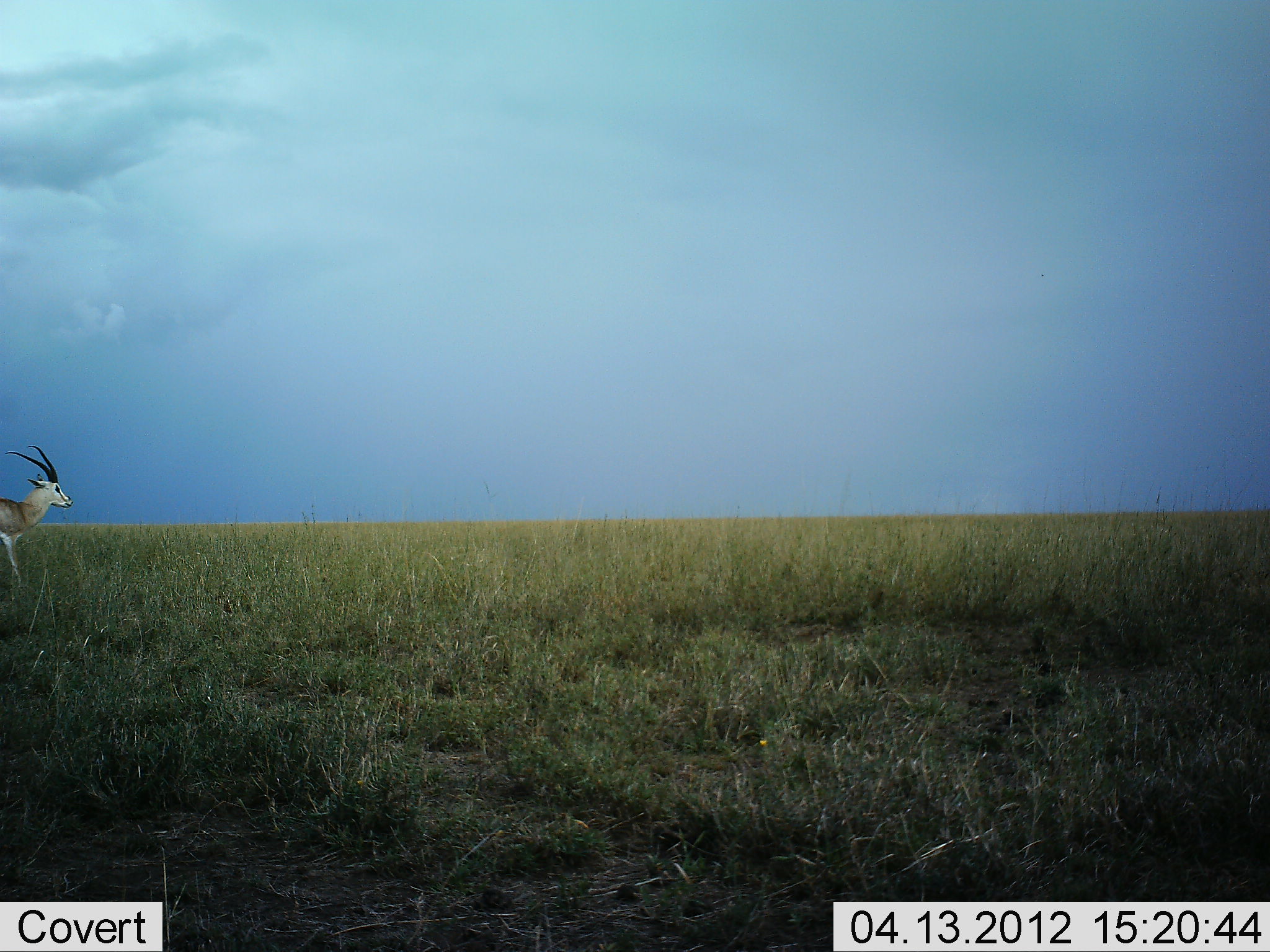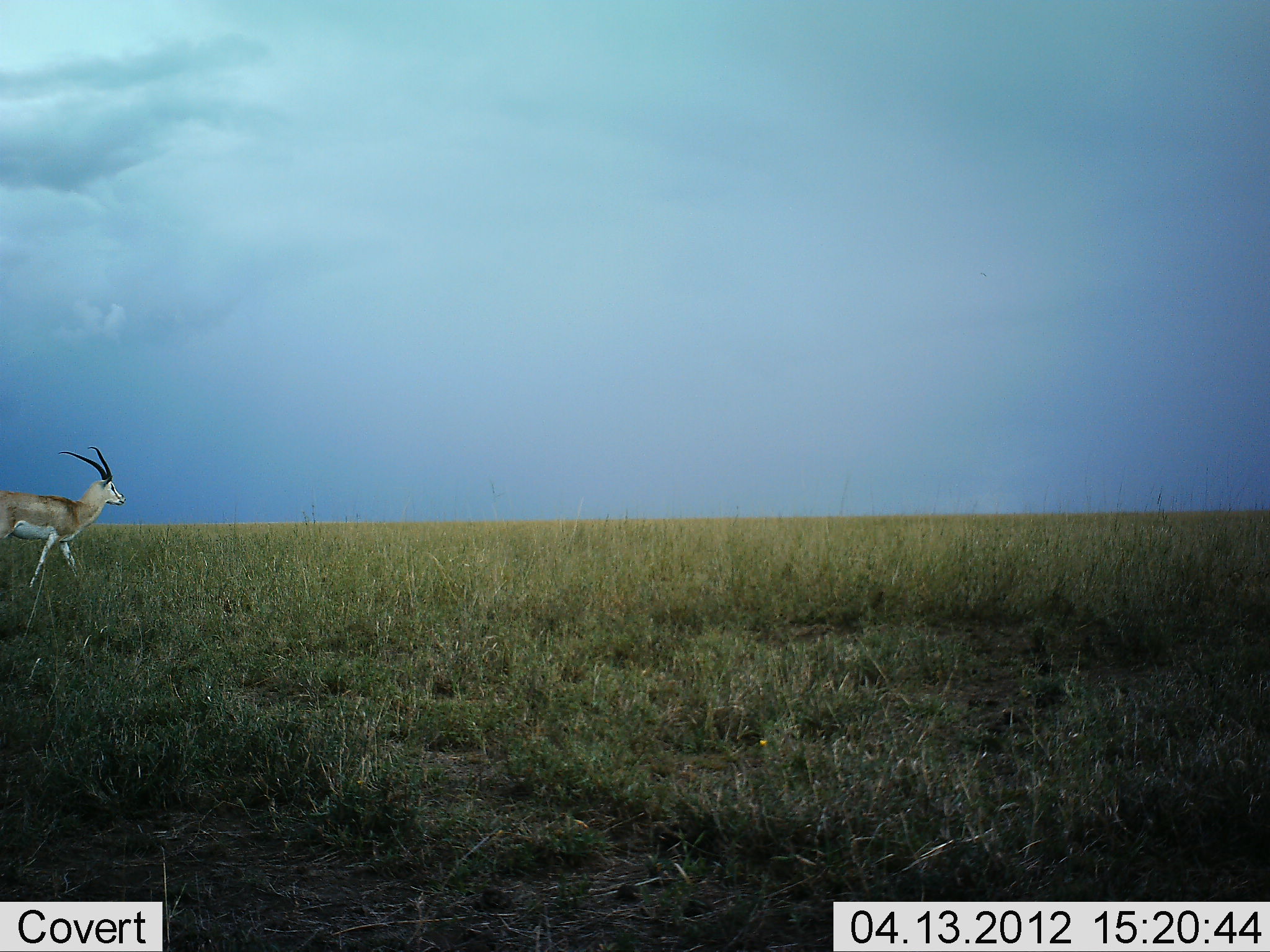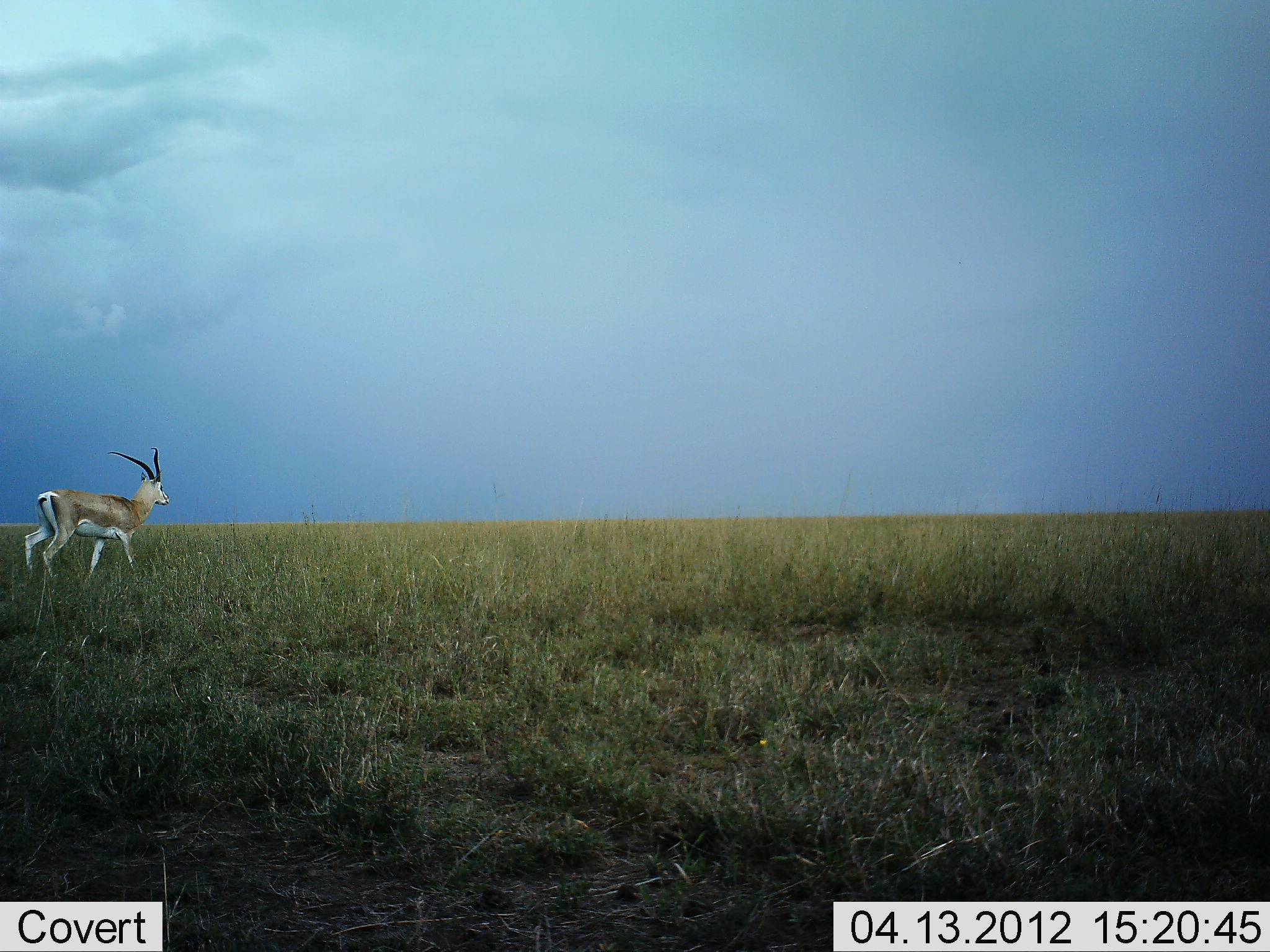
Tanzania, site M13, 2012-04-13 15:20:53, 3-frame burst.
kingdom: Animalia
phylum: Chordata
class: Mammalia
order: Artiodactyla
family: Bovidae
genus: Nanger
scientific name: Nanger granti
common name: grant's gazelle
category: gazellegrants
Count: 1.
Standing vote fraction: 17%.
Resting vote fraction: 4%.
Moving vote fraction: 91%.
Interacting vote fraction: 0%.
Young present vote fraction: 0%.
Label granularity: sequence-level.